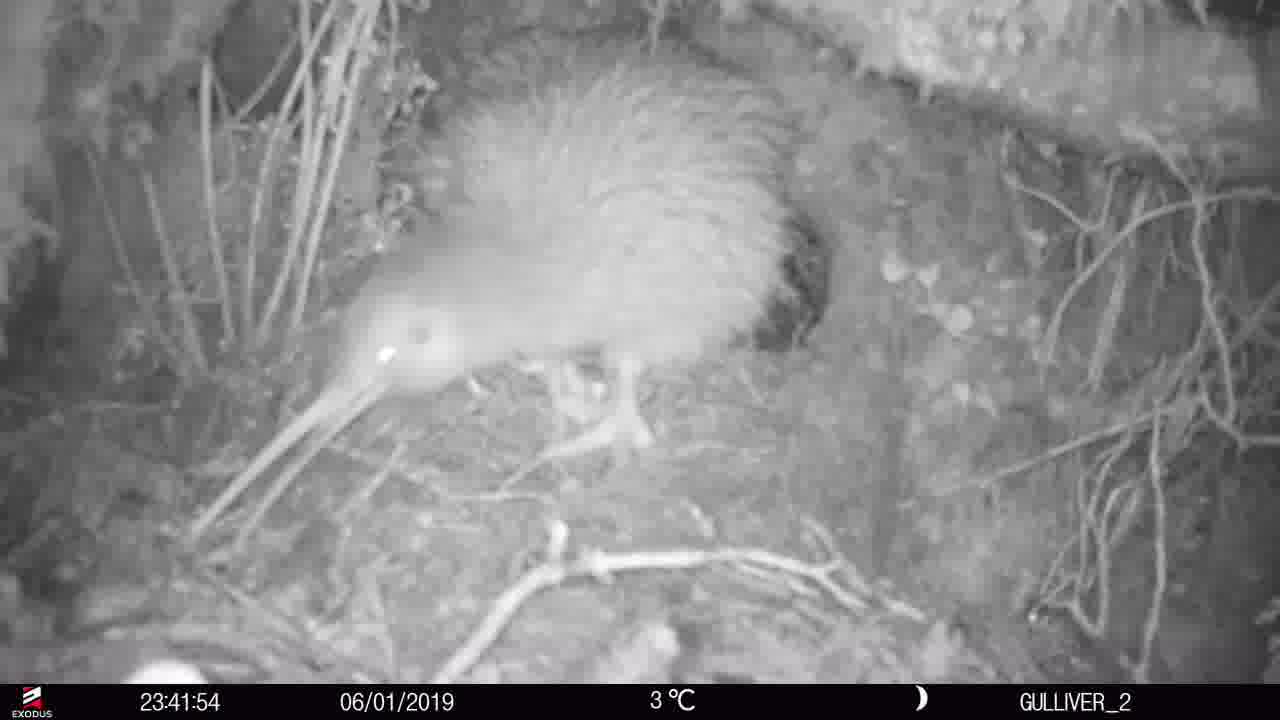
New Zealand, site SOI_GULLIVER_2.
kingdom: Animalia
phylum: Chordata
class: Aves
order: Apterygiformes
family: Apterygidae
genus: Apteryx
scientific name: Apteryx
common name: kiwi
Kiwi (Apteryx).